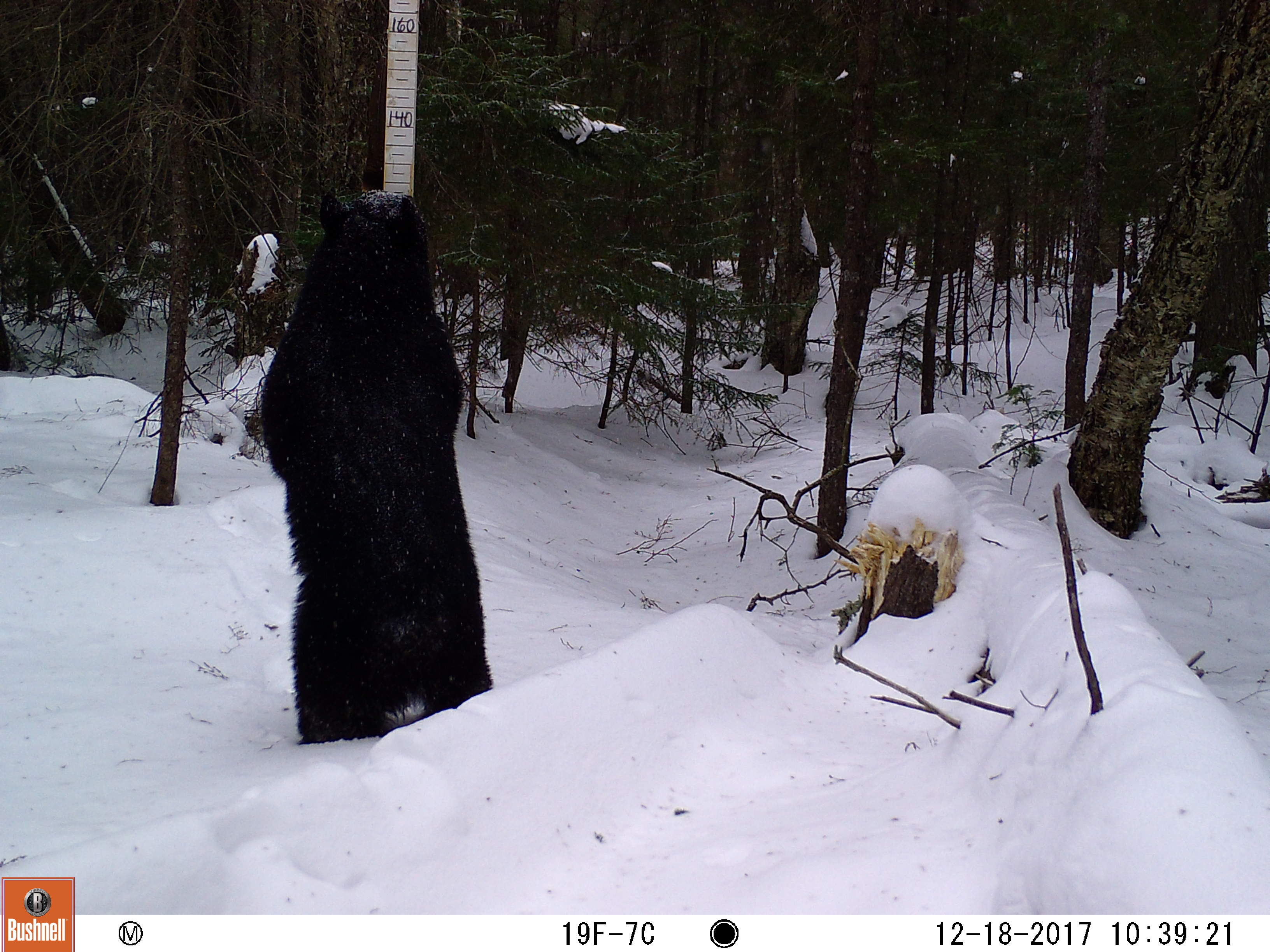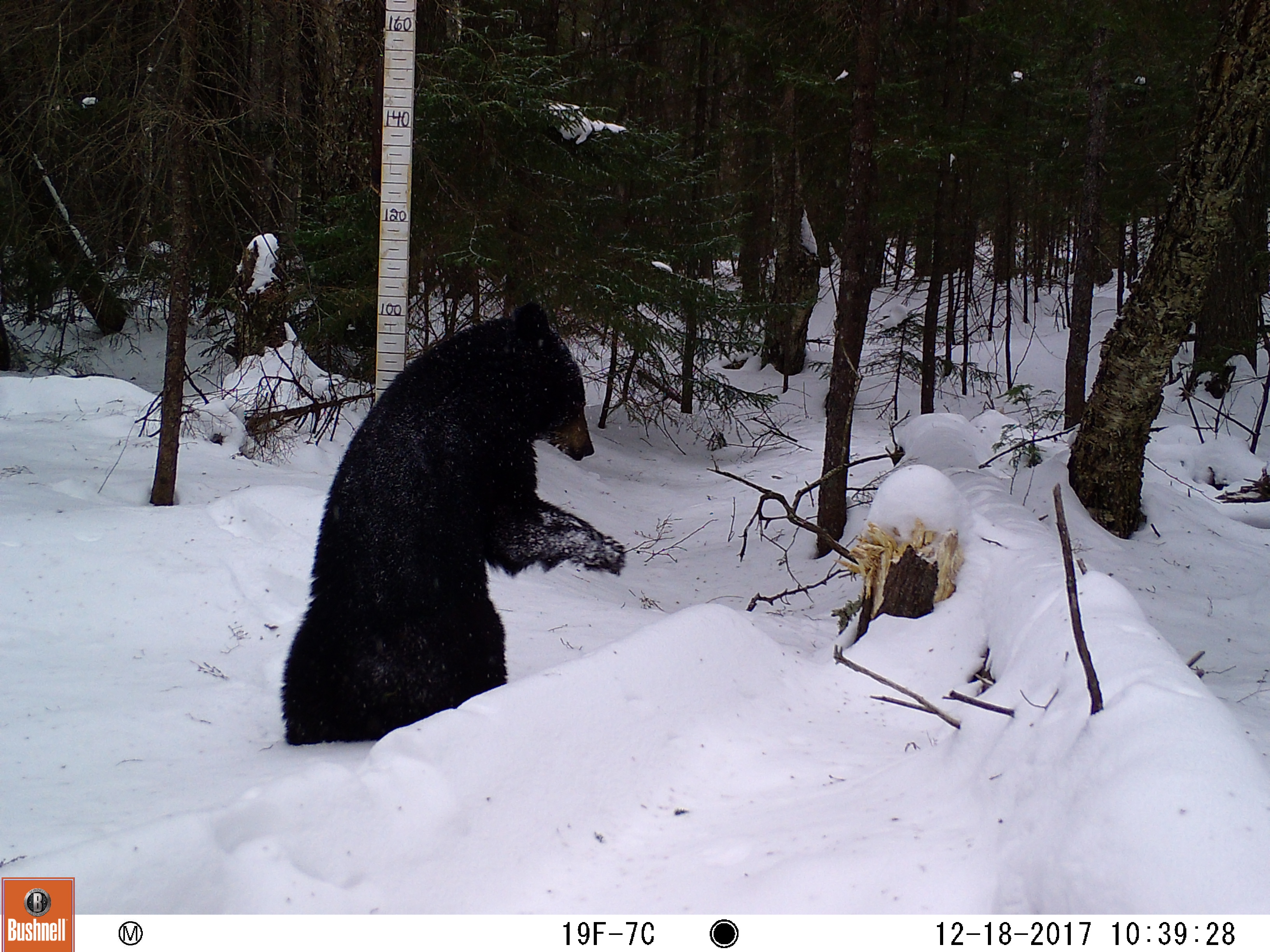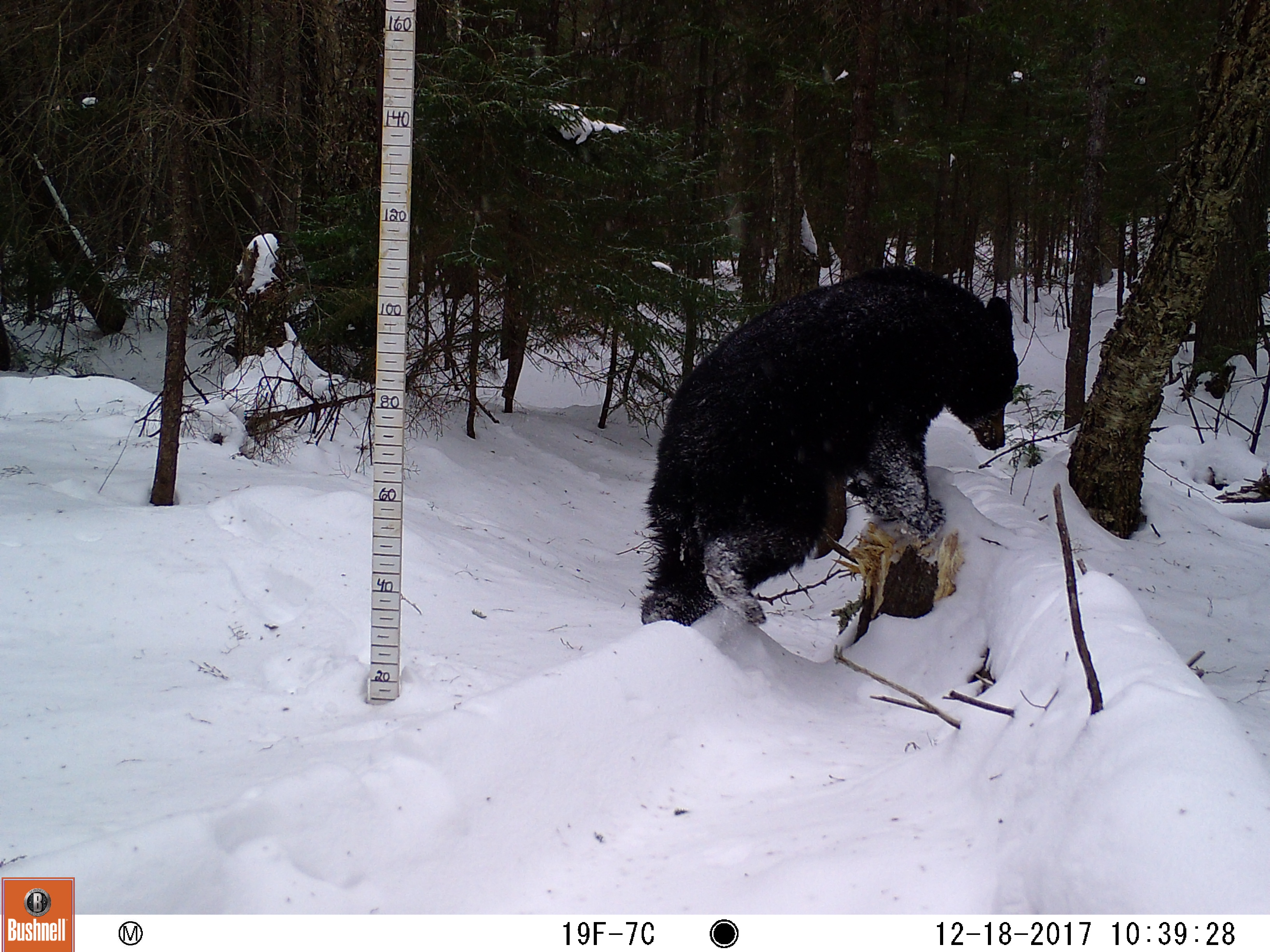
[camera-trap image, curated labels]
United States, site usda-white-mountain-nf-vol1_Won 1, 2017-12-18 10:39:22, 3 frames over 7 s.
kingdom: Animalia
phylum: Chordata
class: Mammalia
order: Carnivora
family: Ursidae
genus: Ursus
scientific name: Ursus americanus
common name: black bear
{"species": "black bear (Ursus americanus)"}